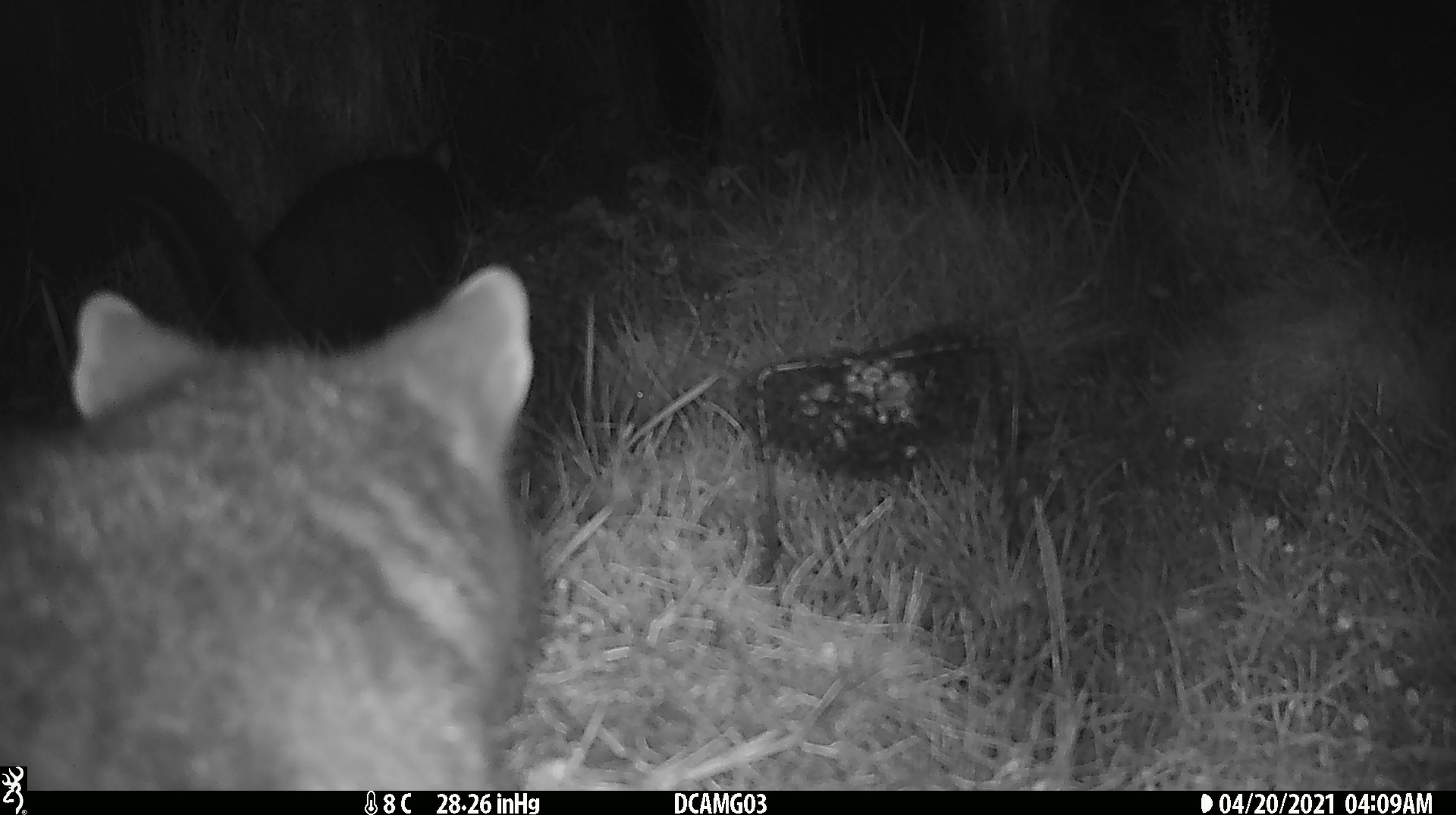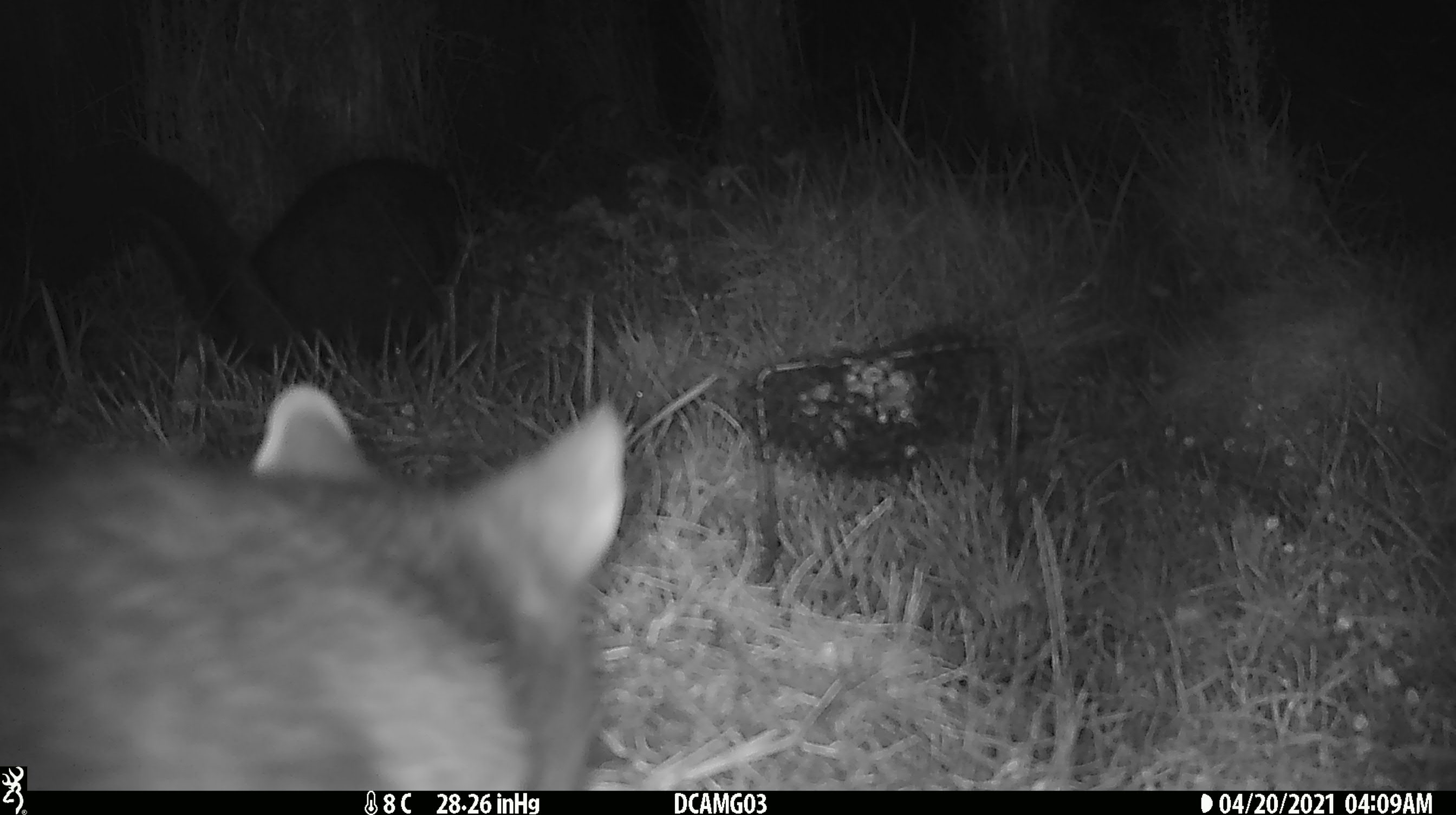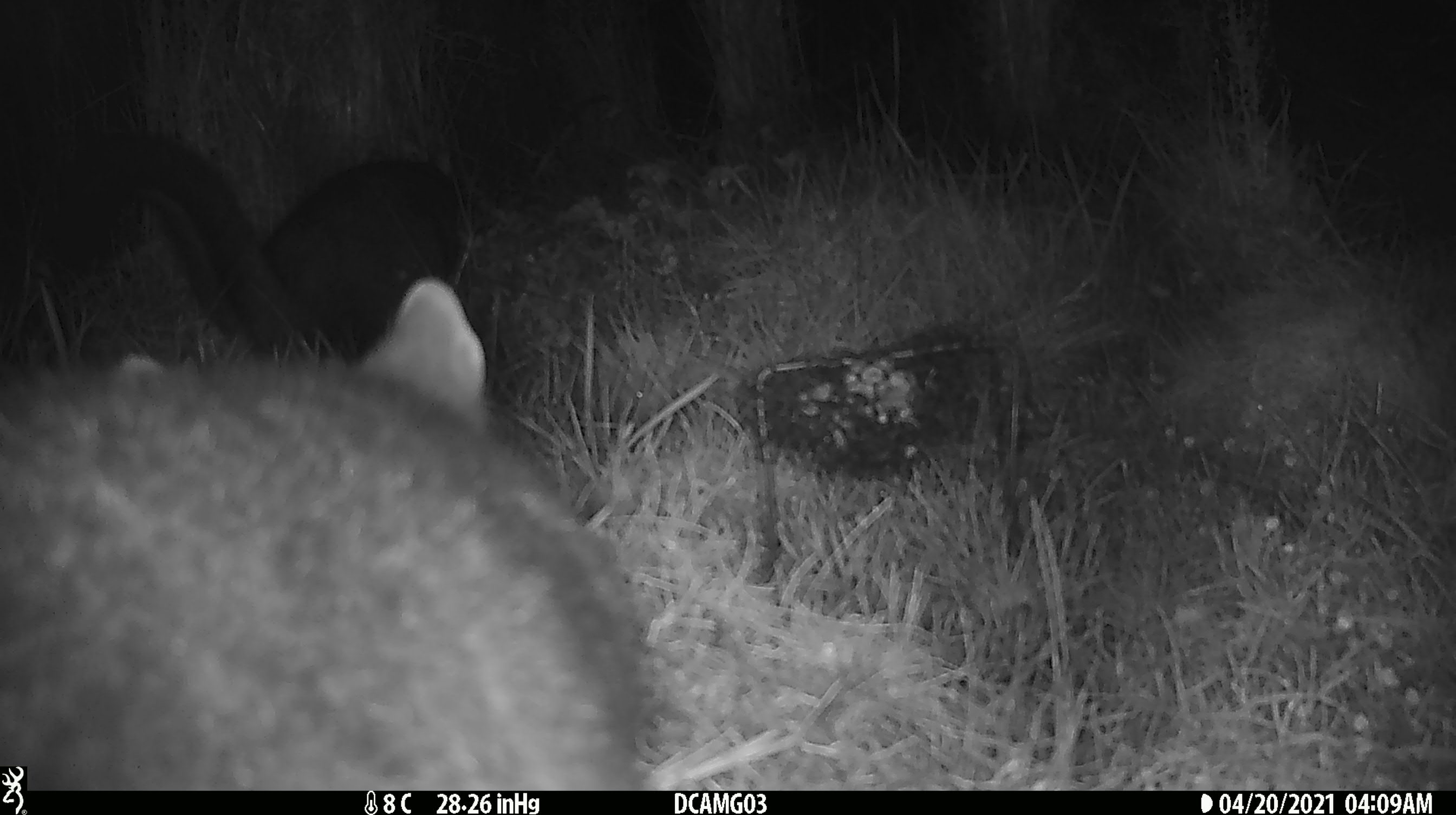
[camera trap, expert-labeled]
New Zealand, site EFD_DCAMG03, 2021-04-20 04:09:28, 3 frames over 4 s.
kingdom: Animalia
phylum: Chordata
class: Mammalia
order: Diprotodontia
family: Phalangeridae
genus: Trichosurus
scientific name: Trichosurus vulpecula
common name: common brushtail possum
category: possum